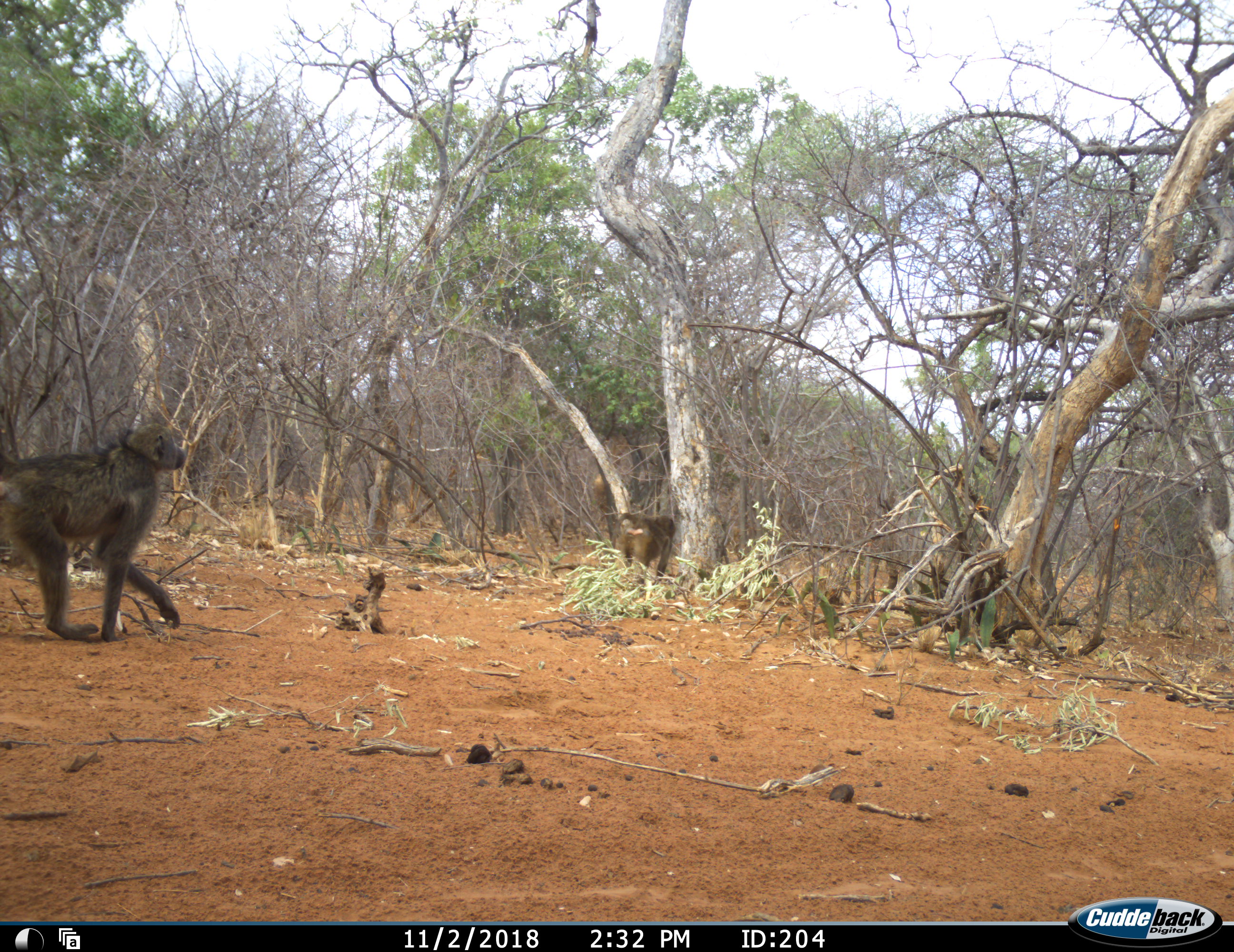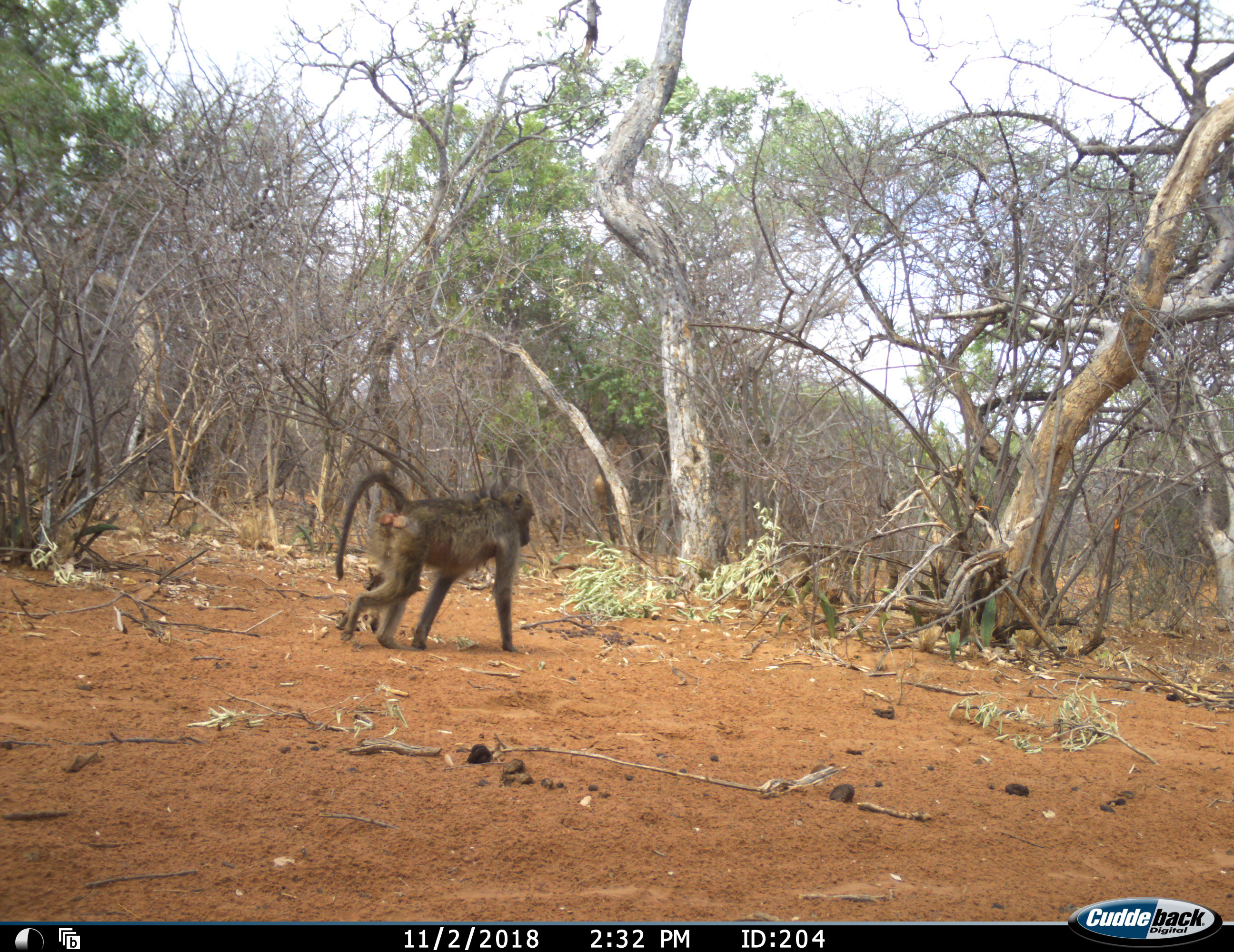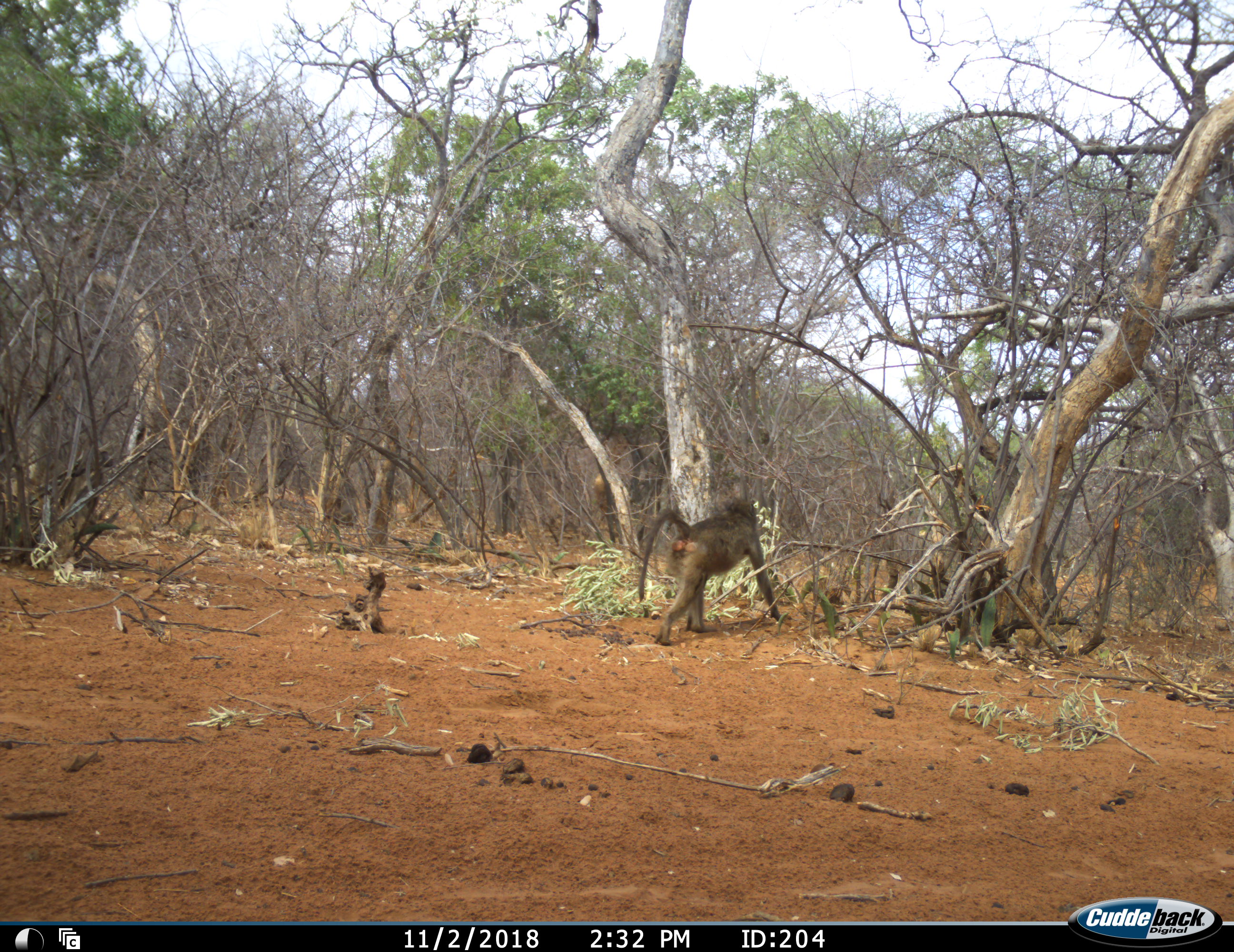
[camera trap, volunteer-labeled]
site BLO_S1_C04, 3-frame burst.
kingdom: Animalia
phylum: Chordata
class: Mammalia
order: Primates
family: Cercopithecidae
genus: Papio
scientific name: Papio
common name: baboon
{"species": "baboon (Papio)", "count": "2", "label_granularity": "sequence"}